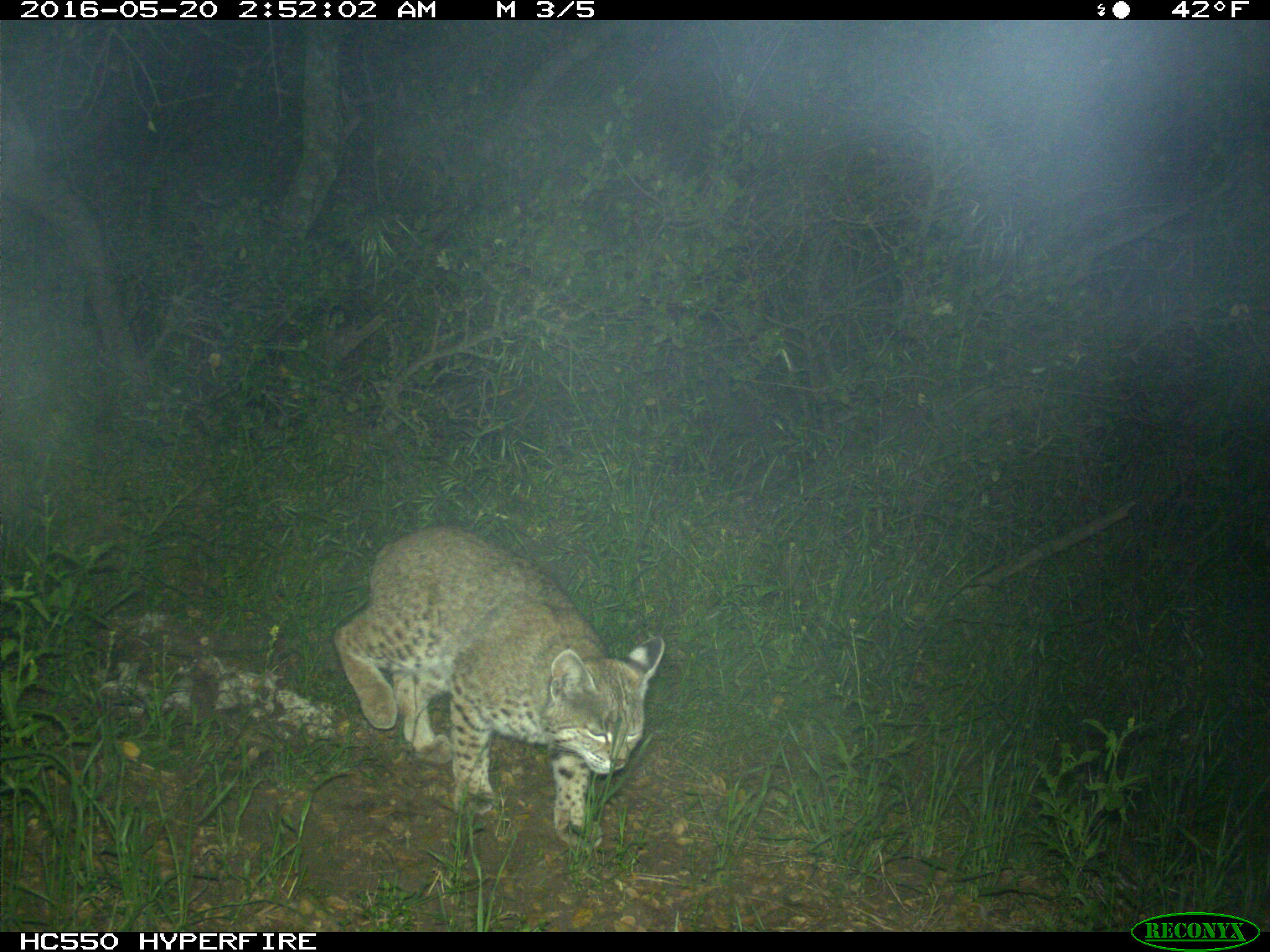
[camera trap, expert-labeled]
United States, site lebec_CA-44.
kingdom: Animalia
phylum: Chordata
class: Mammalia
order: Carnivora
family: Felidae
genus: Lynx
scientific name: Lynx rufus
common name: bobcat